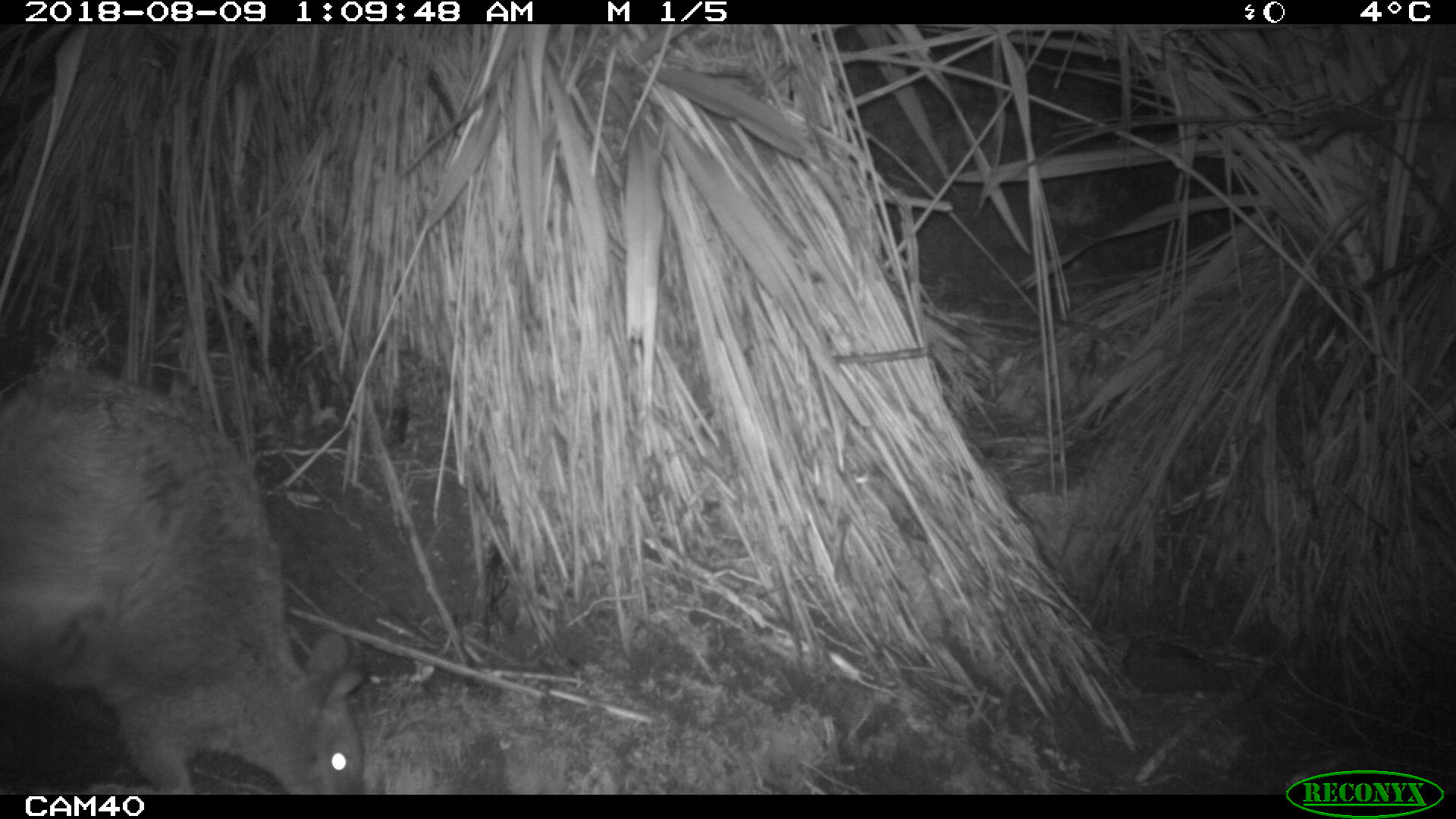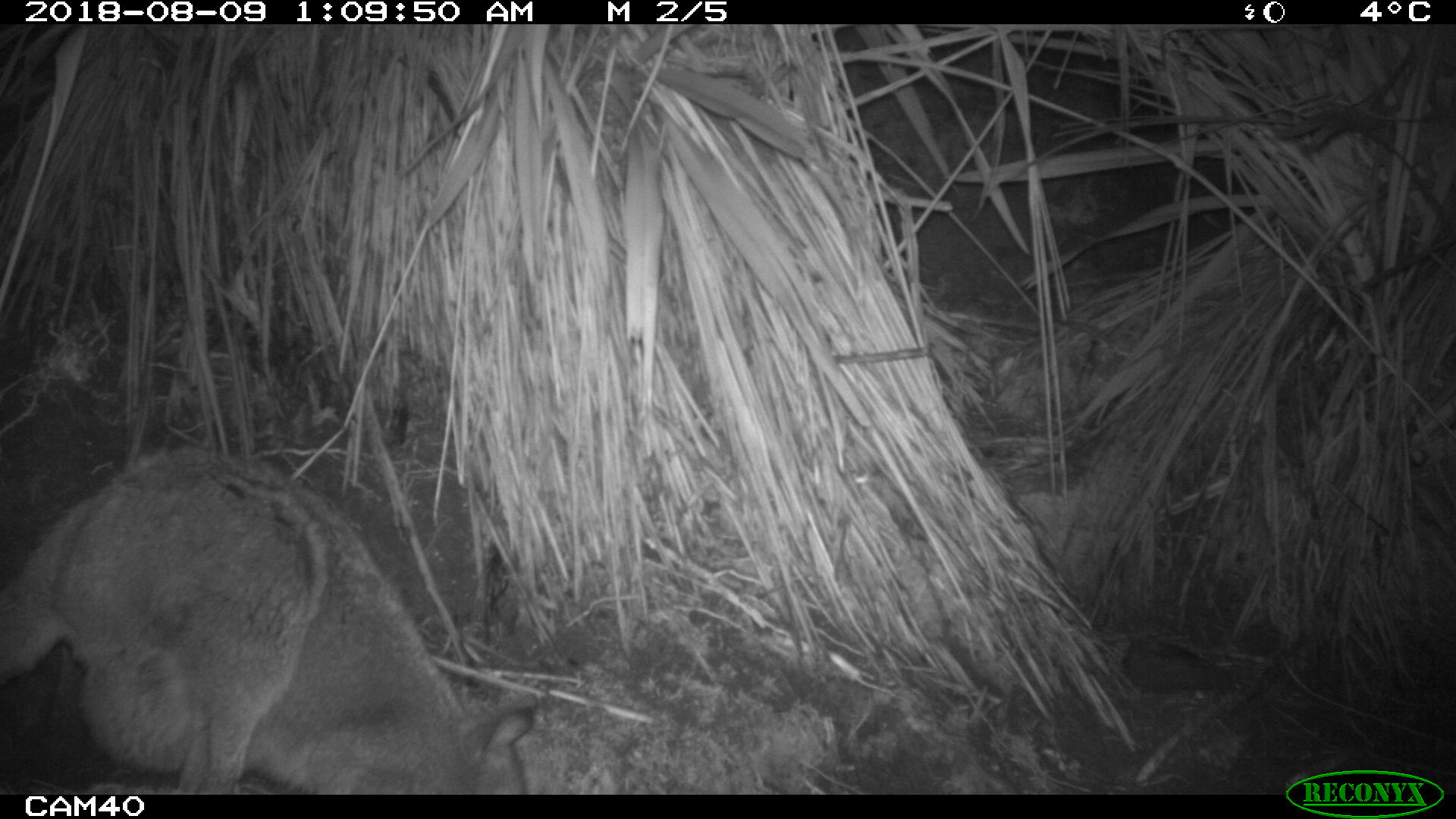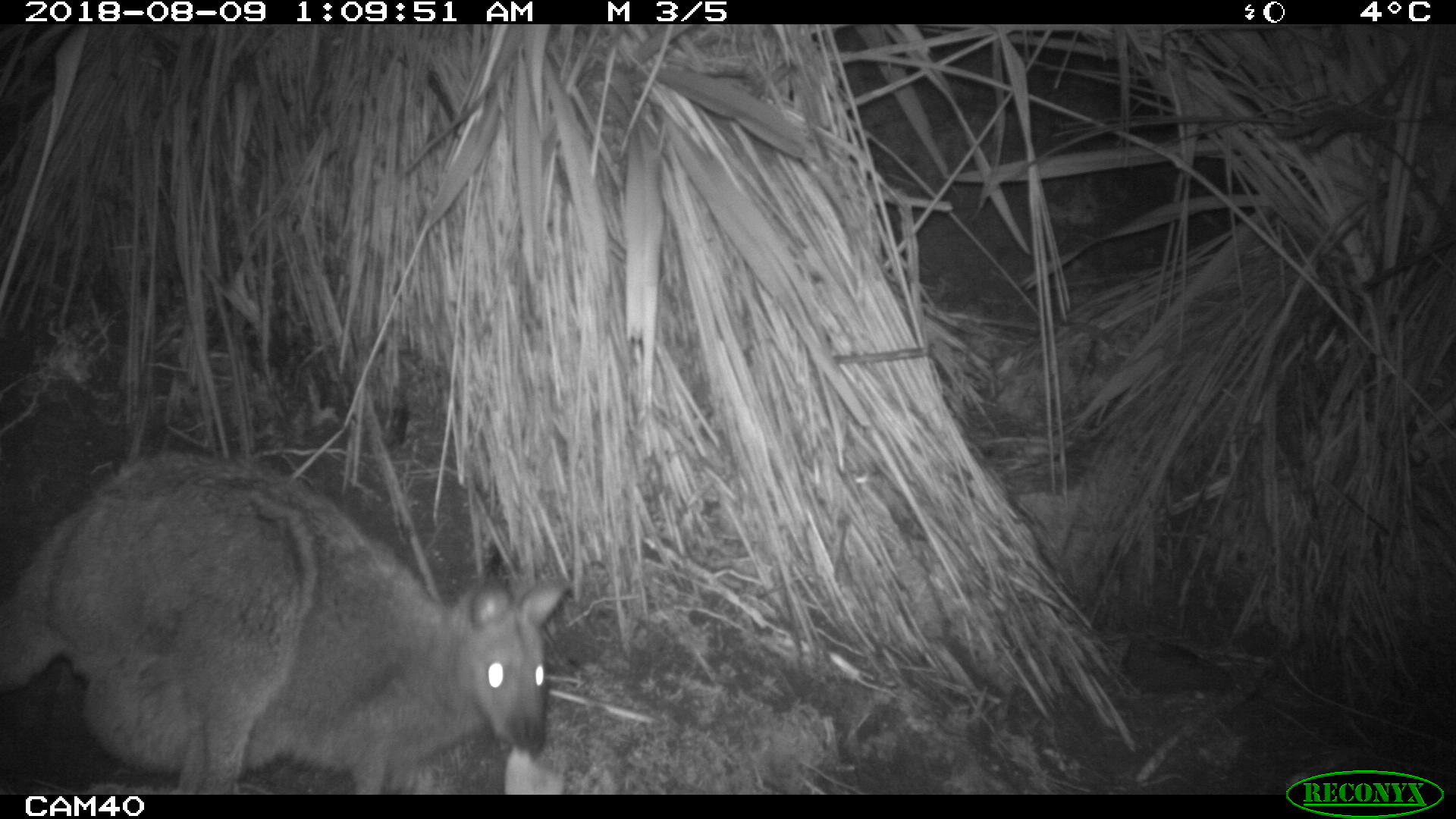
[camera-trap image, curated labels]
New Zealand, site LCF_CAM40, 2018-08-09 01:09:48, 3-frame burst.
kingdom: Animalia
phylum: Chordata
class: Mammalia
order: Diprotodontia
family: Macropodidae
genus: Notamacropus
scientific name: Notamacropus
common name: wallaby